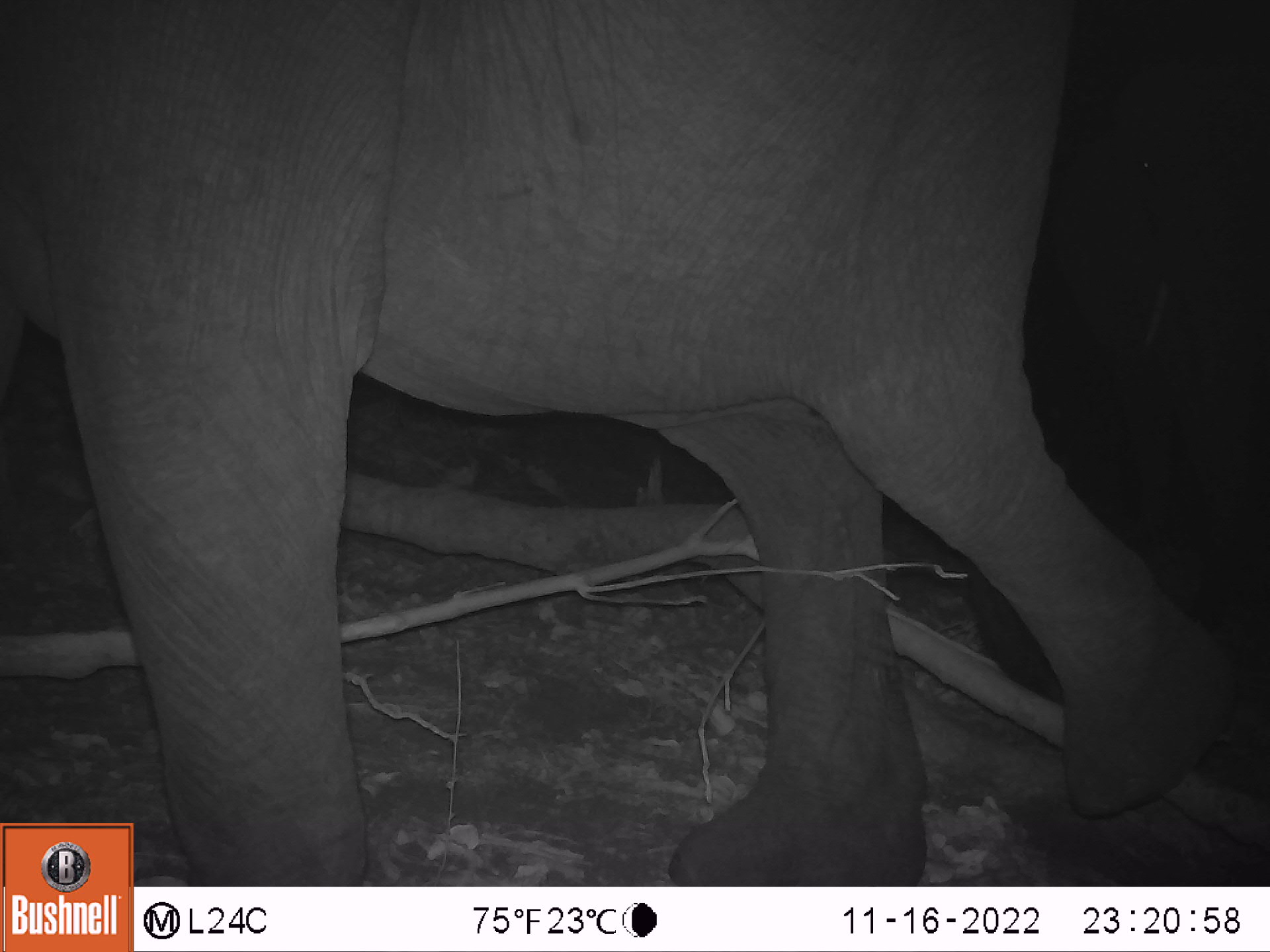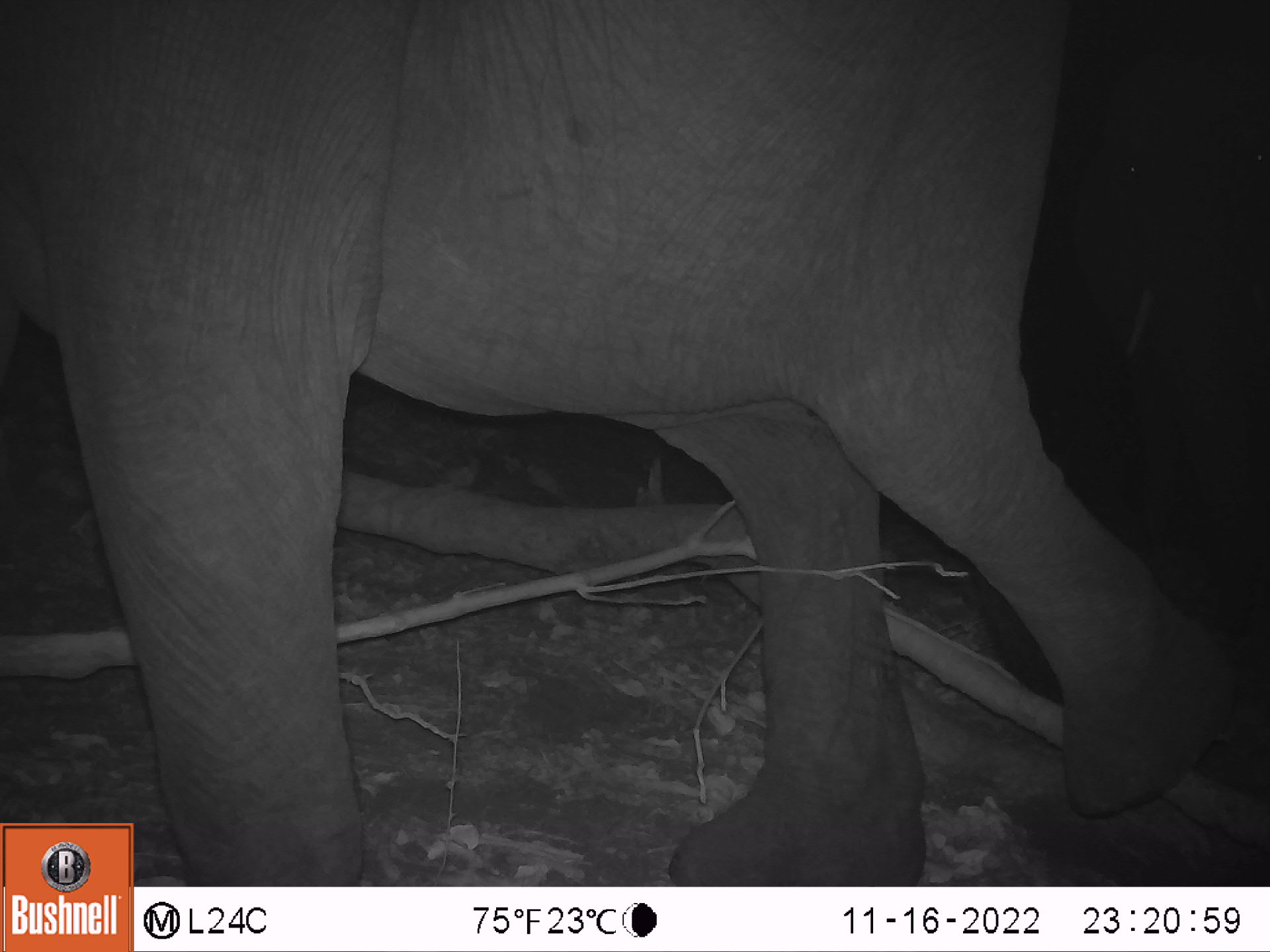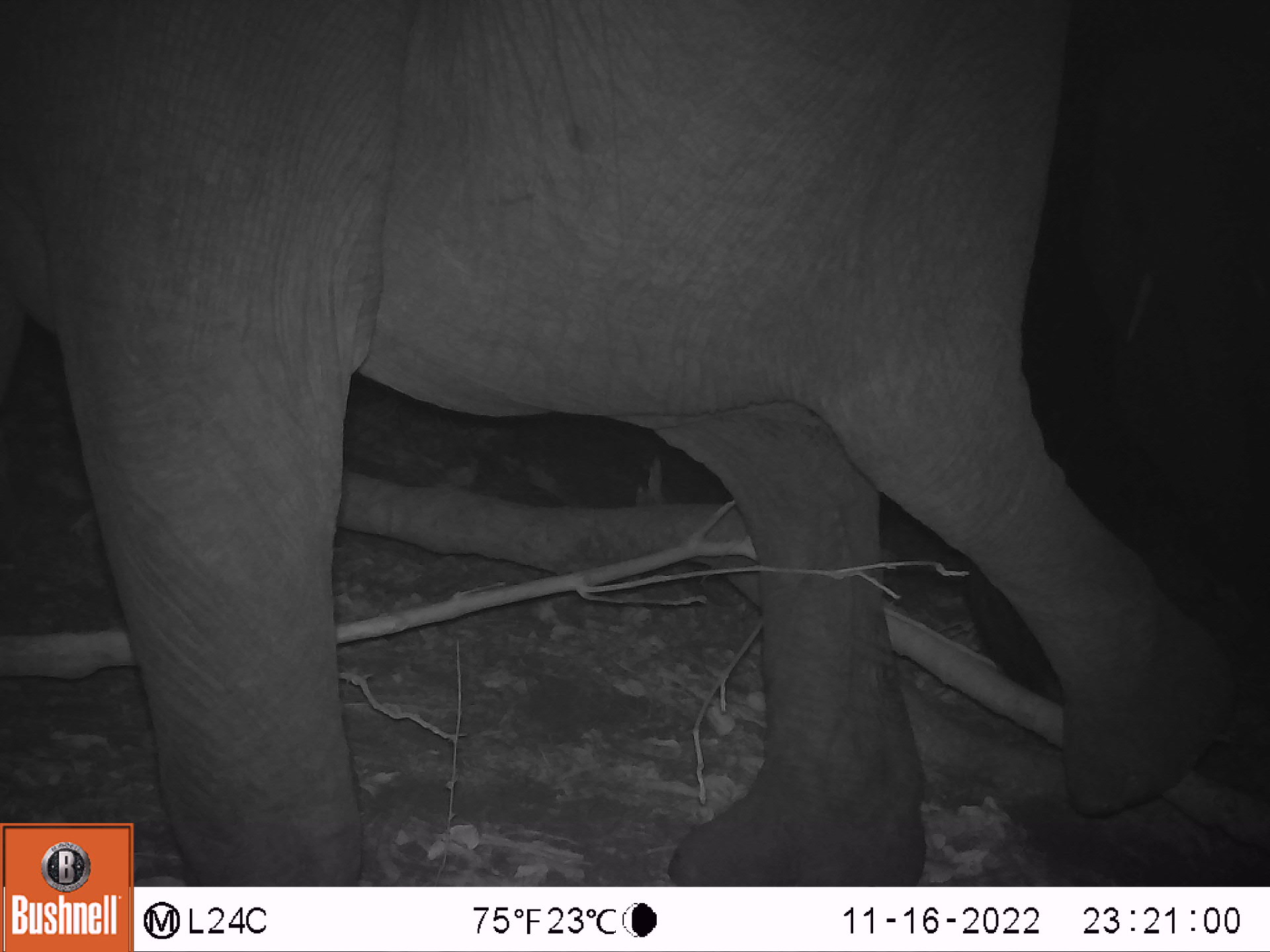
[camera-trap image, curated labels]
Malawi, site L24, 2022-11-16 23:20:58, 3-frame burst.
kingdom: Animalia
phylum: Chordata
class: Mammalia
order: Proboscidea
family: Elephantidae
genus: Loxodonta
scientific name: Loxodonta africana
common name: african savanna elephant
African savanna elephant (Loxodonta africana), count 2.